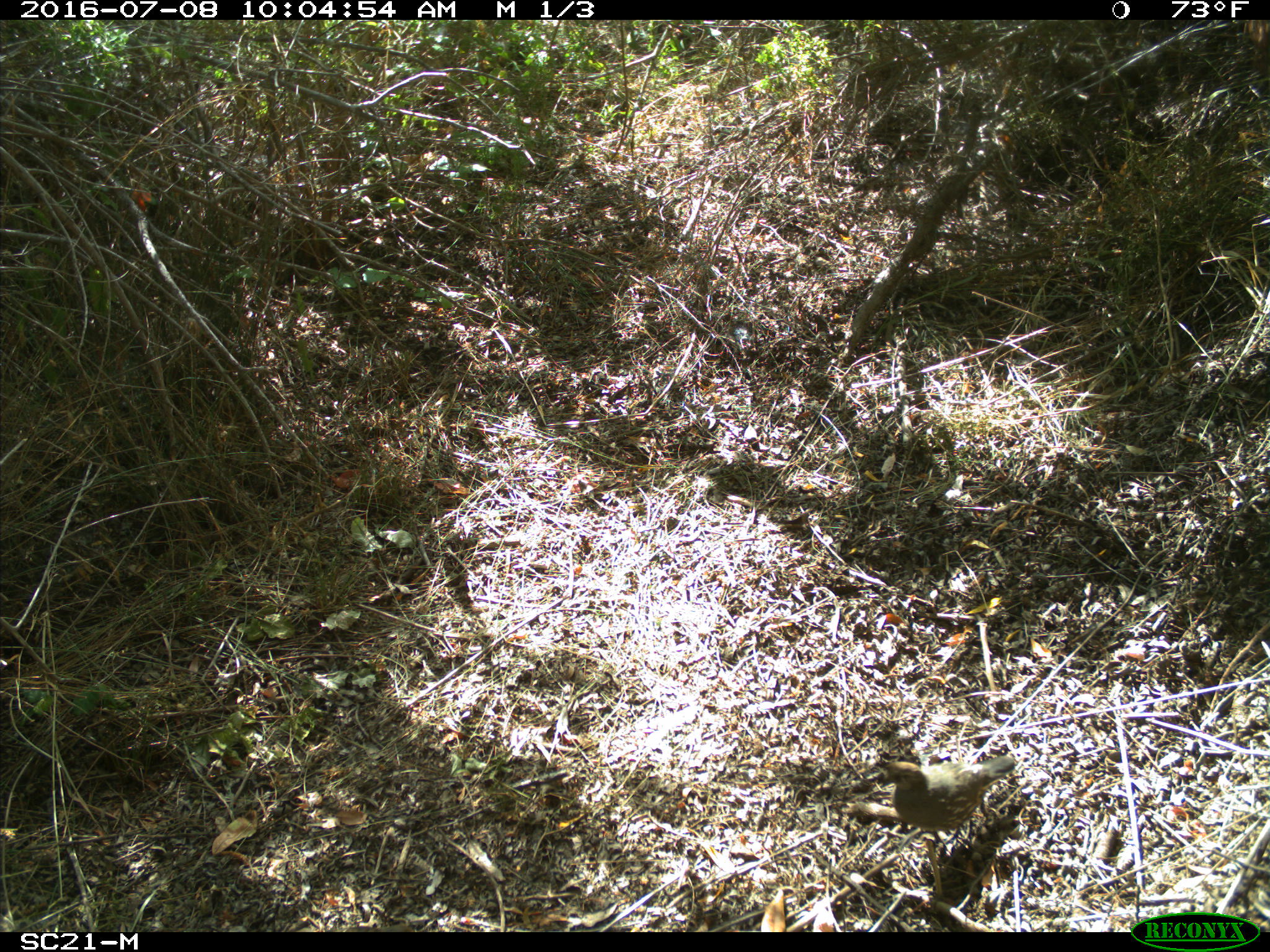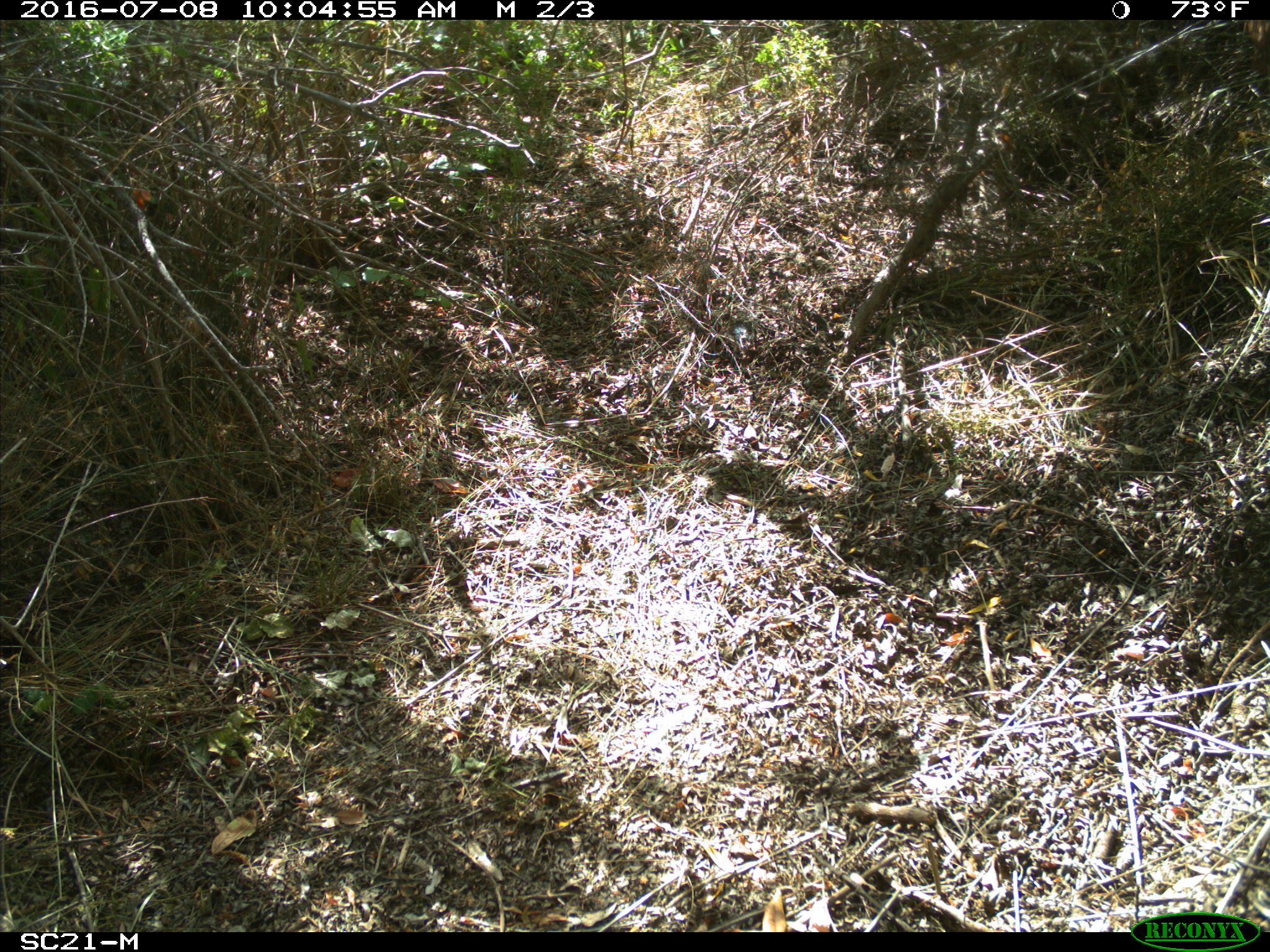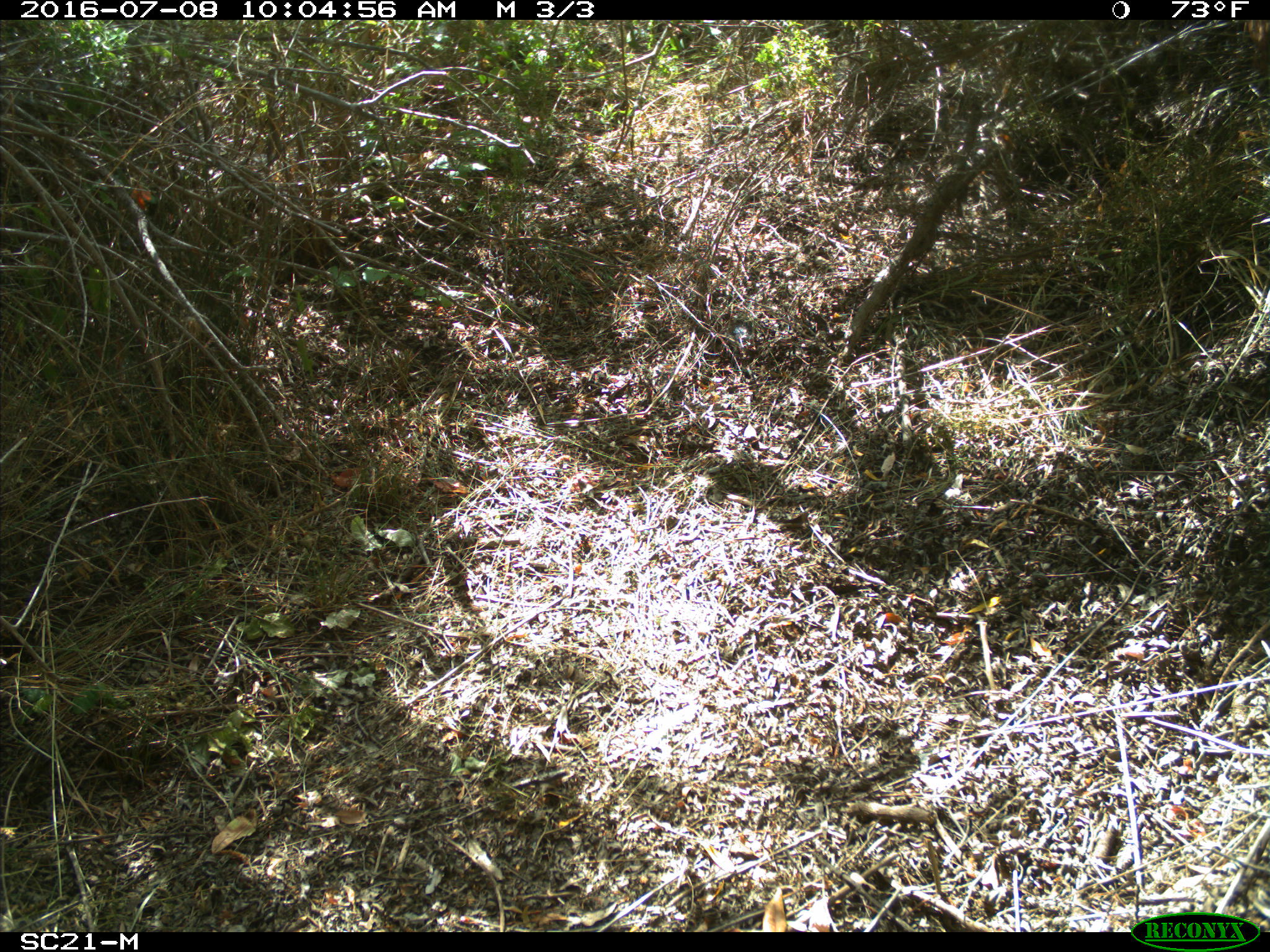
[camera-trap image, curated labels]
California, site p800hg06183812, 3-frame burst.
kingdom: Animalia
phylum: Chordata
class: Aves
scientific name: Aves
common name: bird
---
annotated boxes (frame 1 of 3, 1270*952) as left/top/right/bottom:
bird: 867/757/1015/851